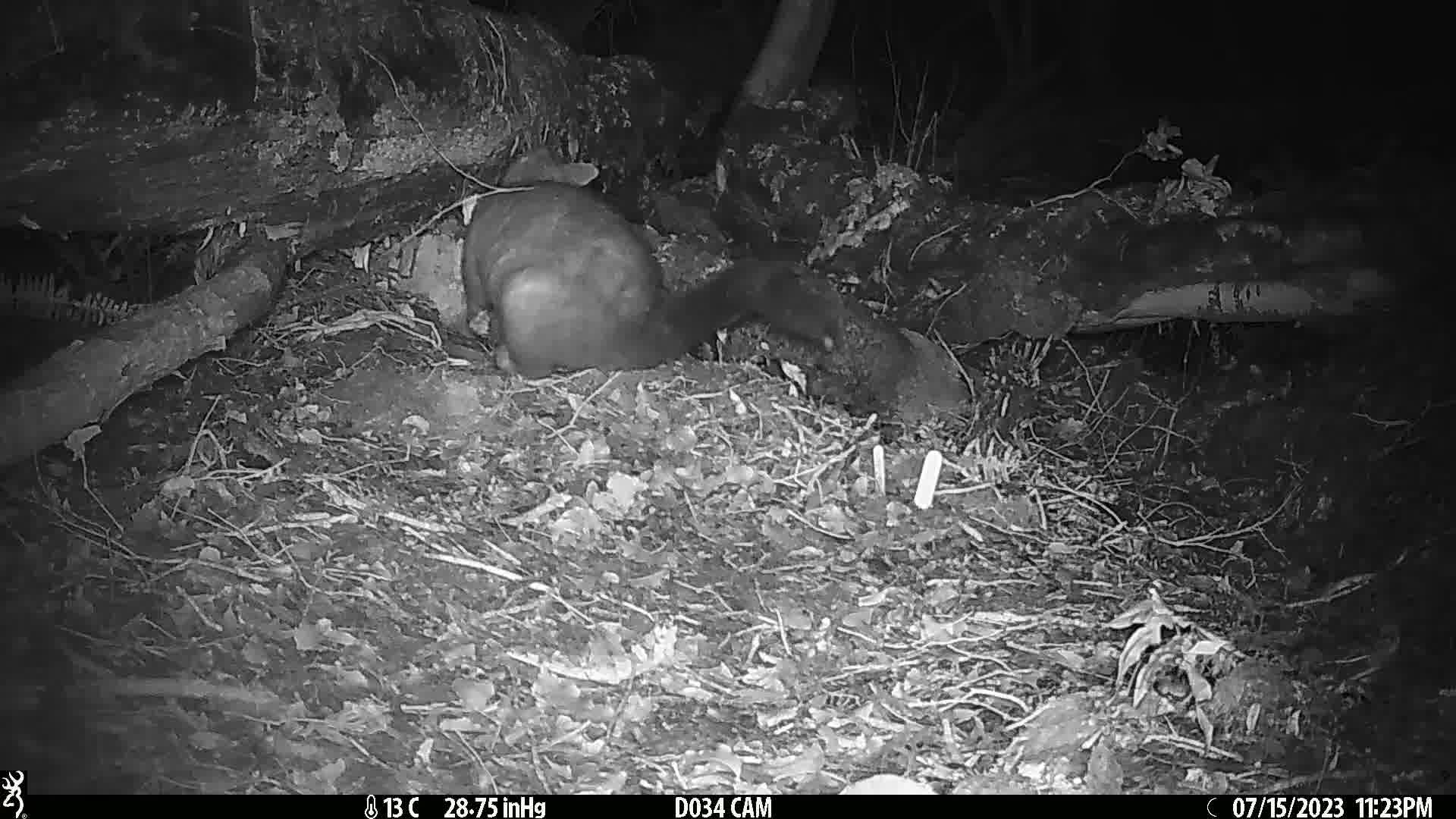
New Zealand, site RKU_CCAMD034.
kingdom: Animalia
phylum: Chordata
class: Mammalia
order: Diprotodontia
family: Phalangeridae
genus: Trichosurus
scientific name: Trichosurus vulpecula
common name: common brushtail possum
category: possum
Possum (common brushtail possum) (Trichosurus vulpecula).